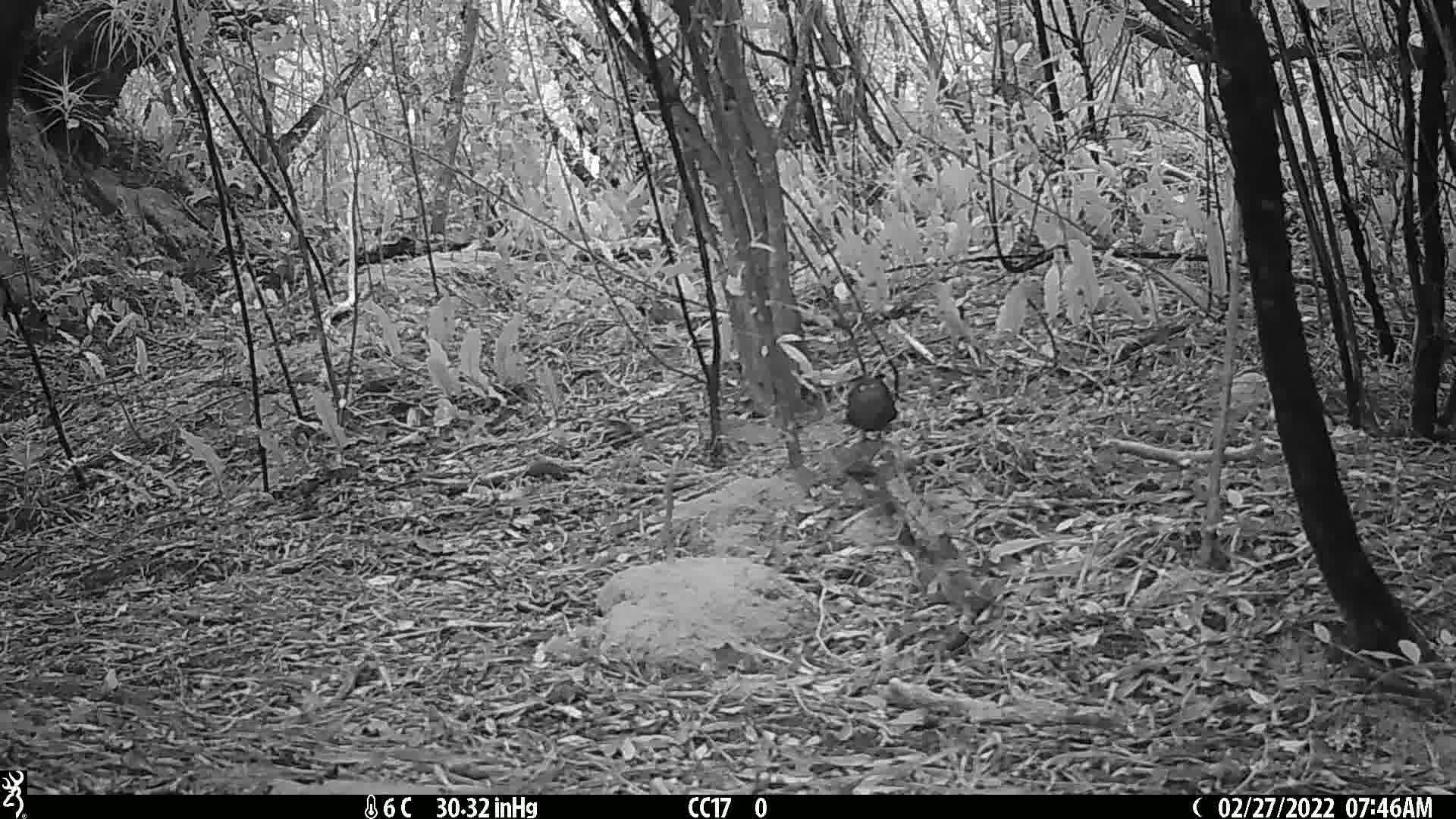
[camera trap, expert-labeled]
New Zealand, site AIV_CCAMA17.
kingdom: Animalia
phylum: Chordata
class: Aves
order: Passeriformes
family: Turdidae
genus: Turdus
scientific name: Turdus merula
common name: eurasian blackbird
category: blackbird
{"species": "blackbird (eurasian blackbird) (Turdus merula)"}